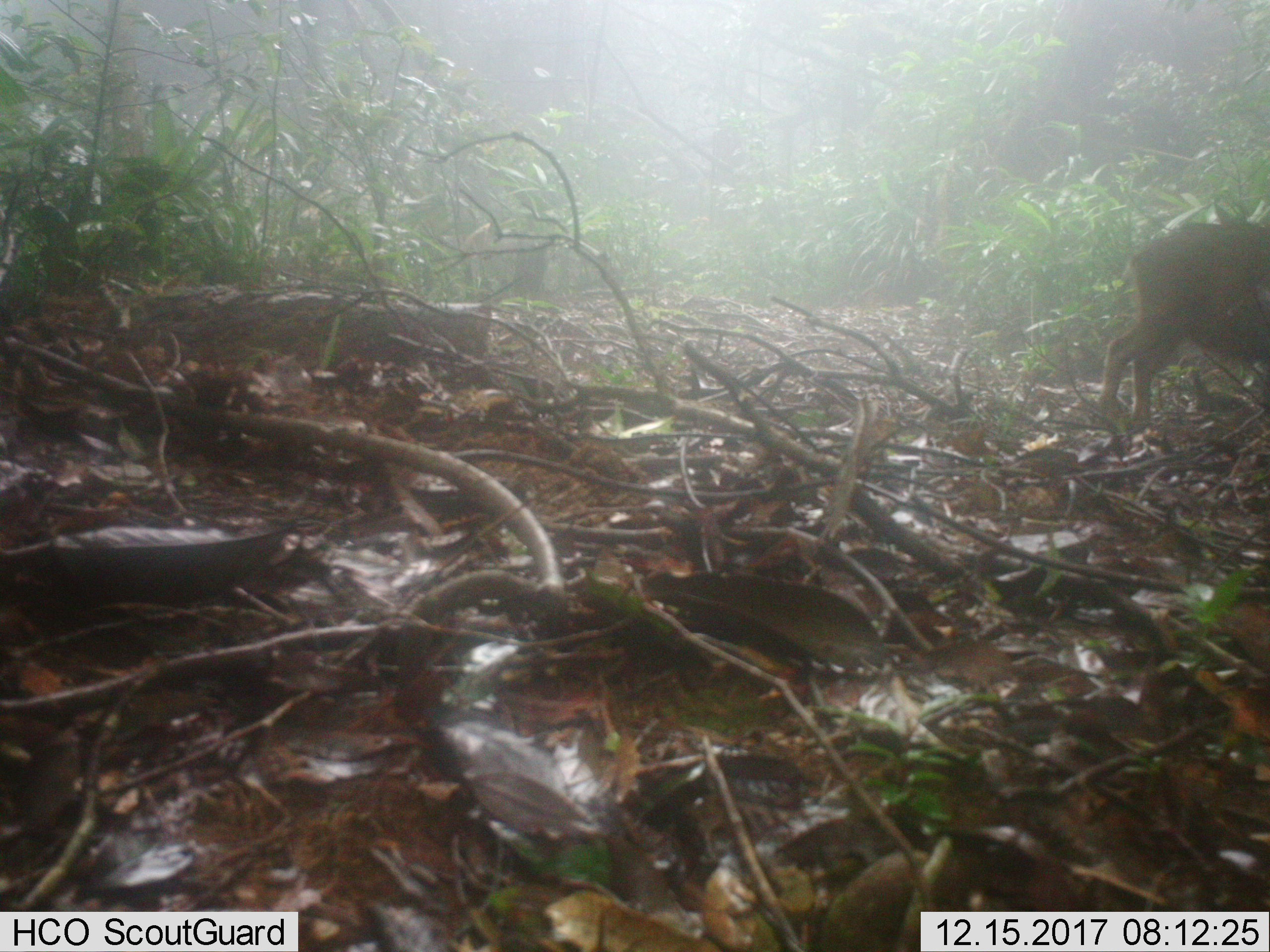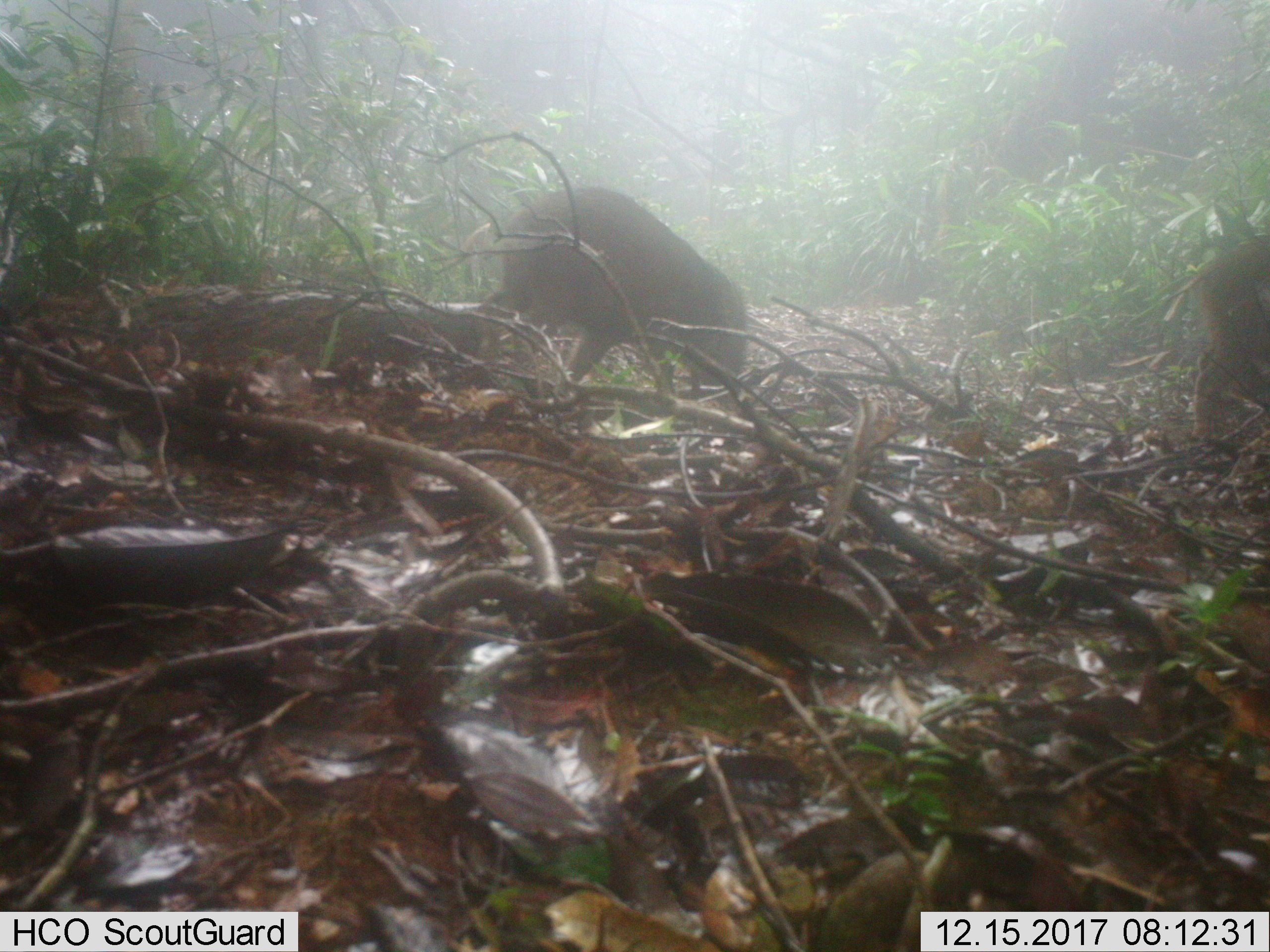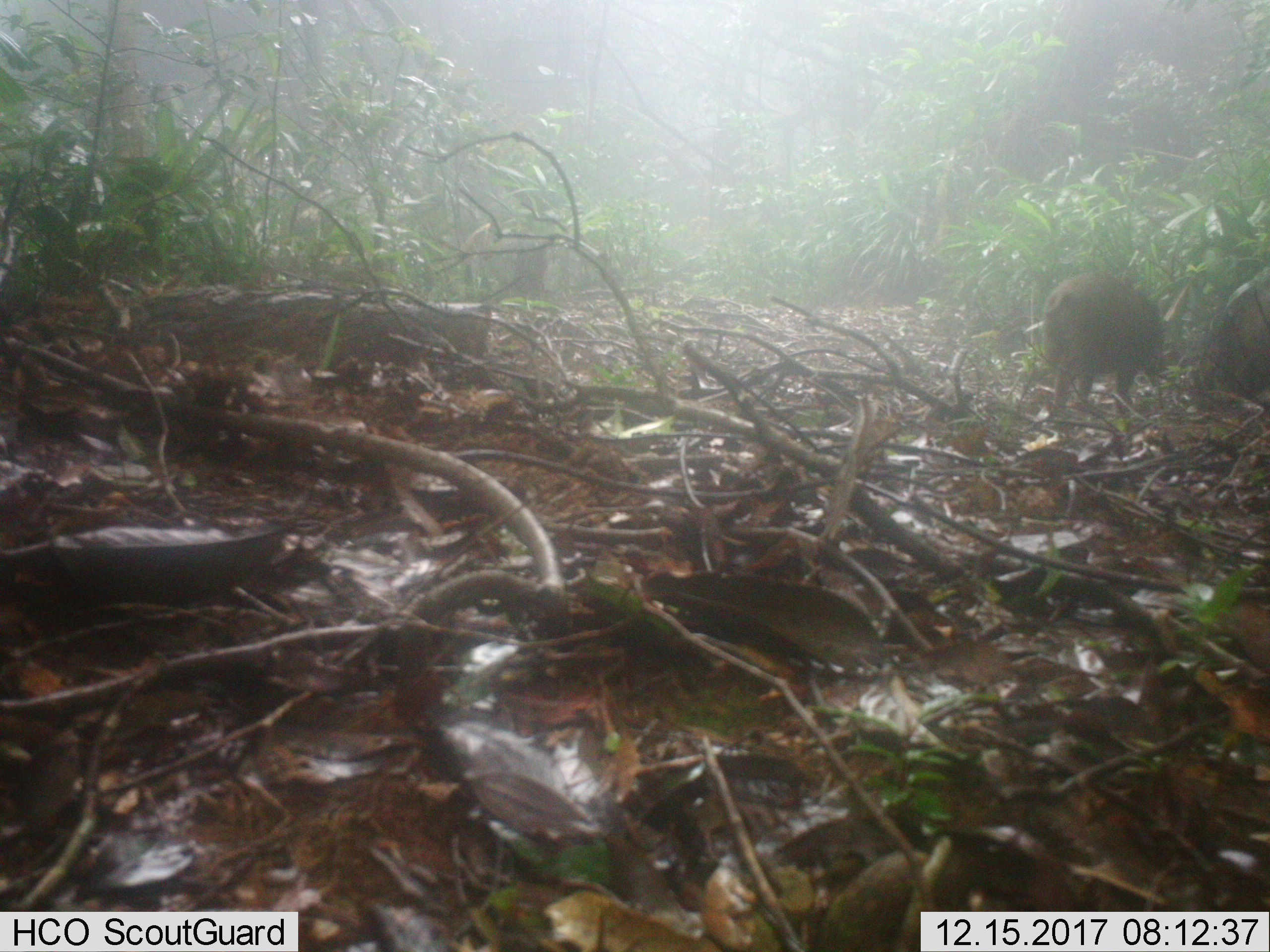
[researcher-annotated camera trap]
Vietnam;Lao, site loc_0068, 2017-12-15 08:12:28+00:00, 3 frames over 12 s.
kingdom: Animalia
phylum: Chordata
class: Mammalia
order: Artiodactyla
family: Suidae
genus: Sus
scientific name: Sus scrofa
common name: eurasian wild pig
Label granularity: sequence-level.